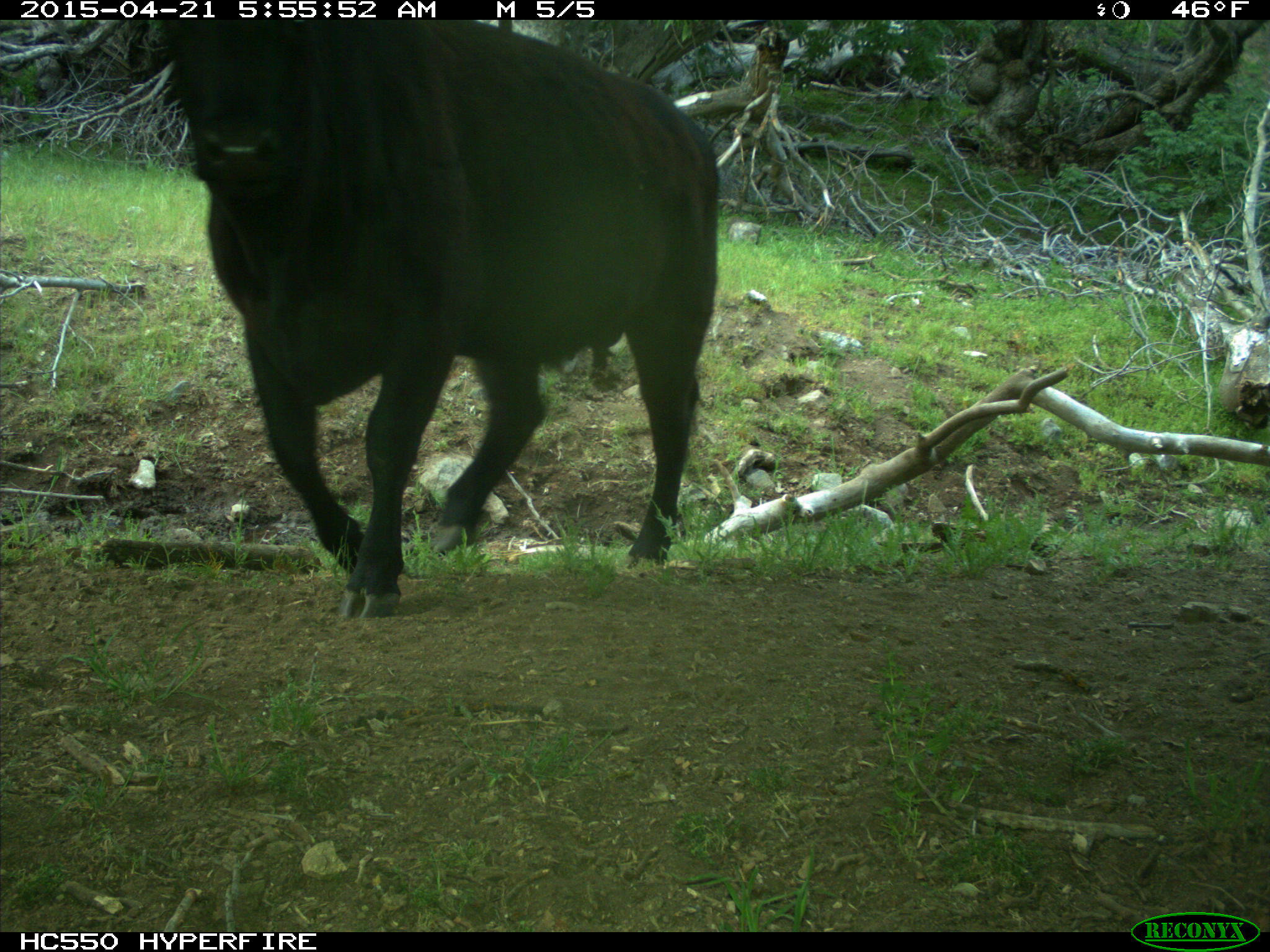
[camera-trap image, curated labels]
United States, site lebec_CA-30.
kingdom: Animalia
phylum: Chordata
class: Mammalia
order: Artiodactyla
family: Bovidae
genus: Bos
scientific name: Bos taurus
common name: domestic cow